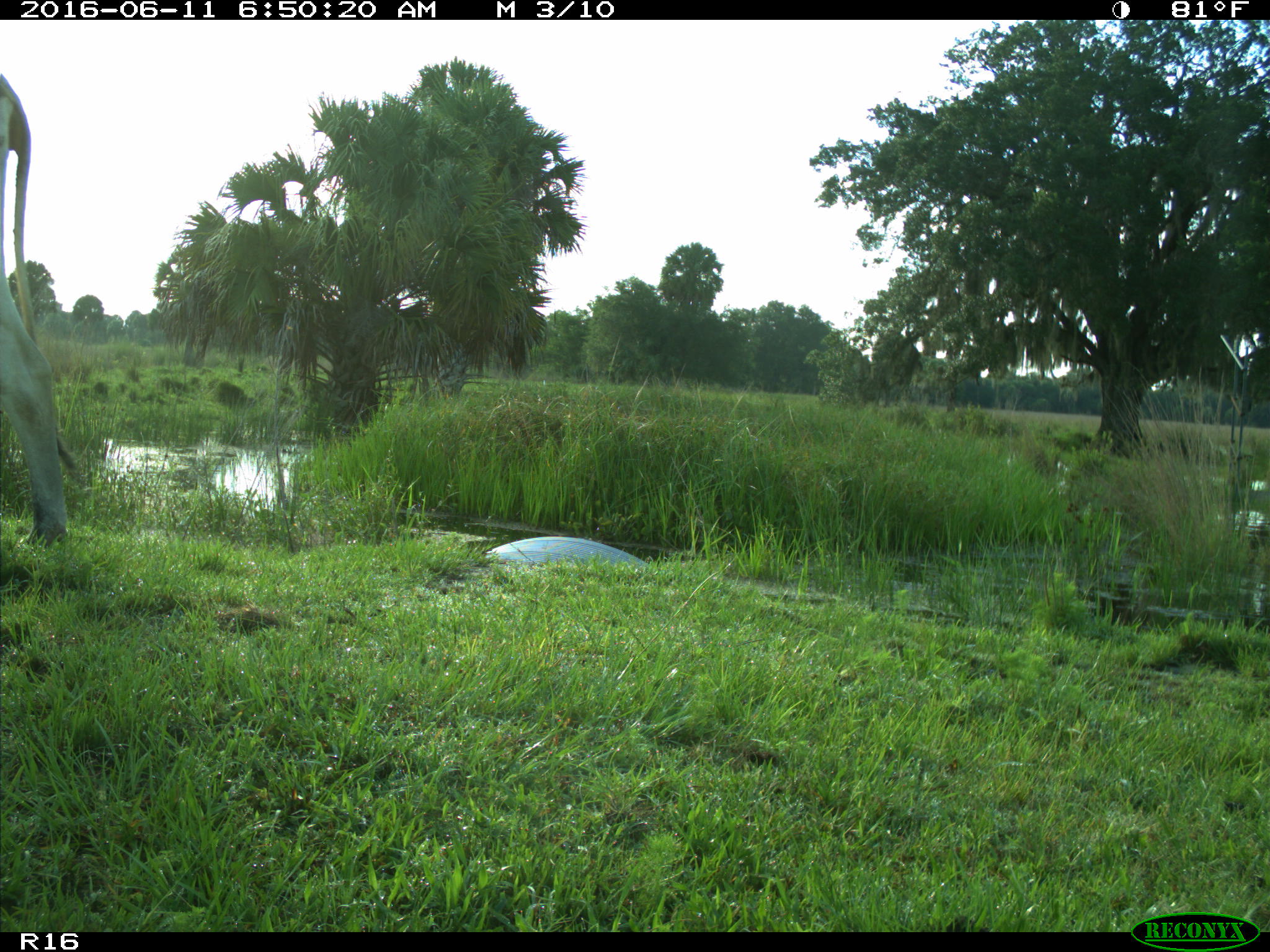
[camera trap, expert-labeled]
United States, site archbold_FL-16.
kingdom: Animalia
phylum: Chordata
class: Mammalia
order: Artiodactyla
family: Bovidae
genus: Bos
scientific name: Bos taurus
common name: domestic cow